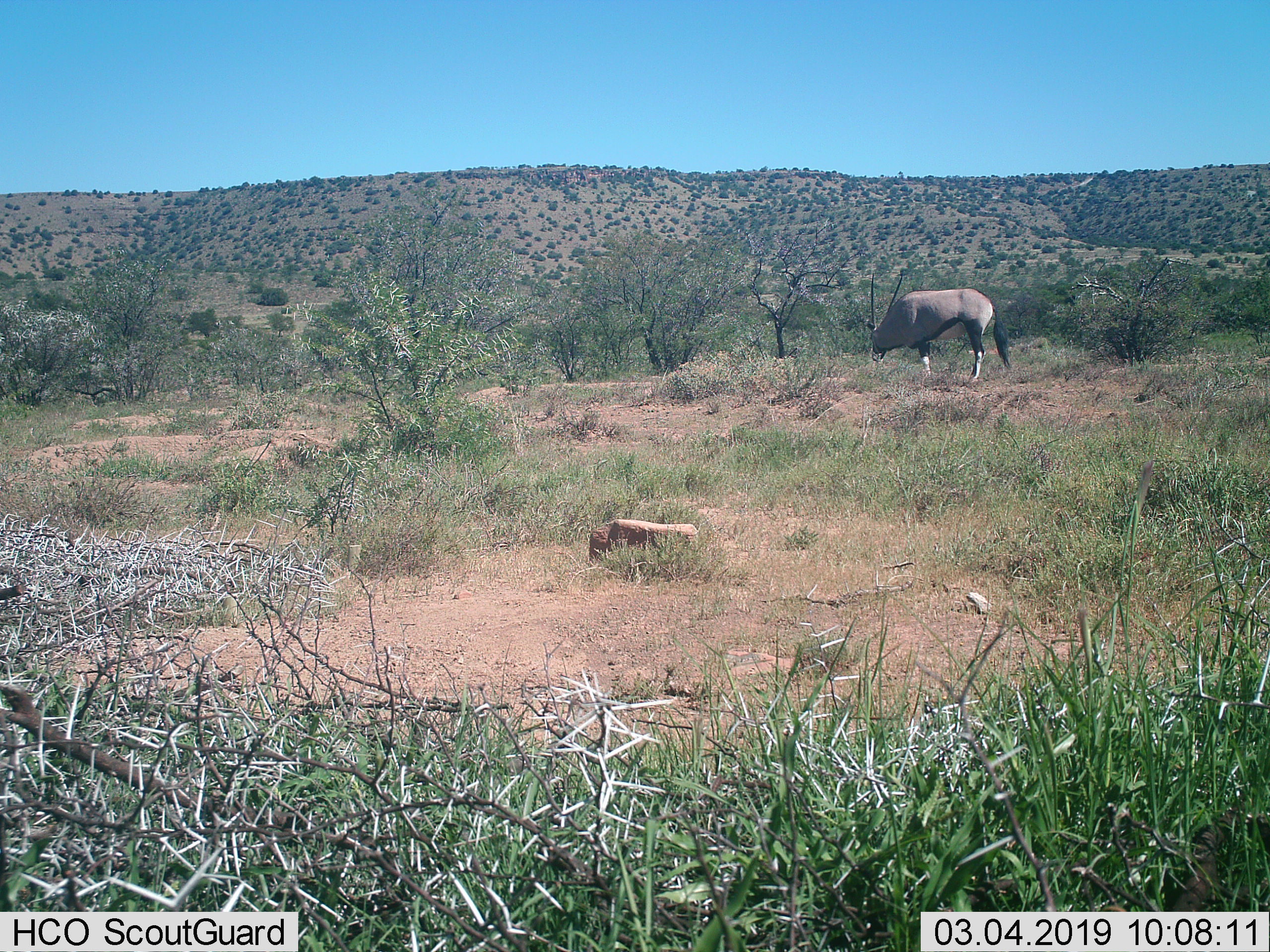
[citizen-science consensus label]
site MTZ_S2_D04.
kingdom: Animalia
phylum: Chordata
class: Mammalia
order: Artiodactyla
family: Bovidae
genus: Oryx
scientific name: Oryx gazella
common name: gemsbok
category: oryx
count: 1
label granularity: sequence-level